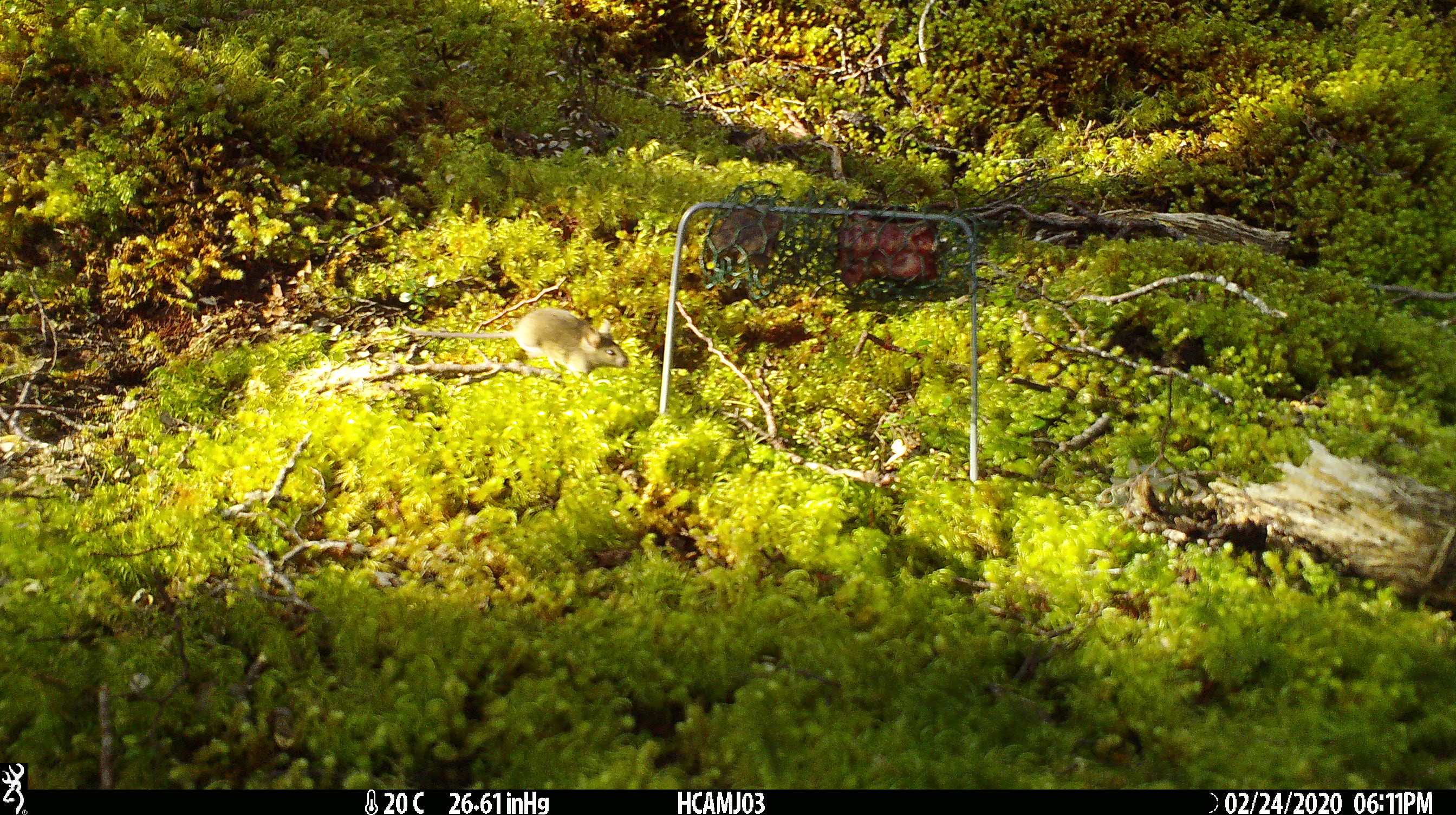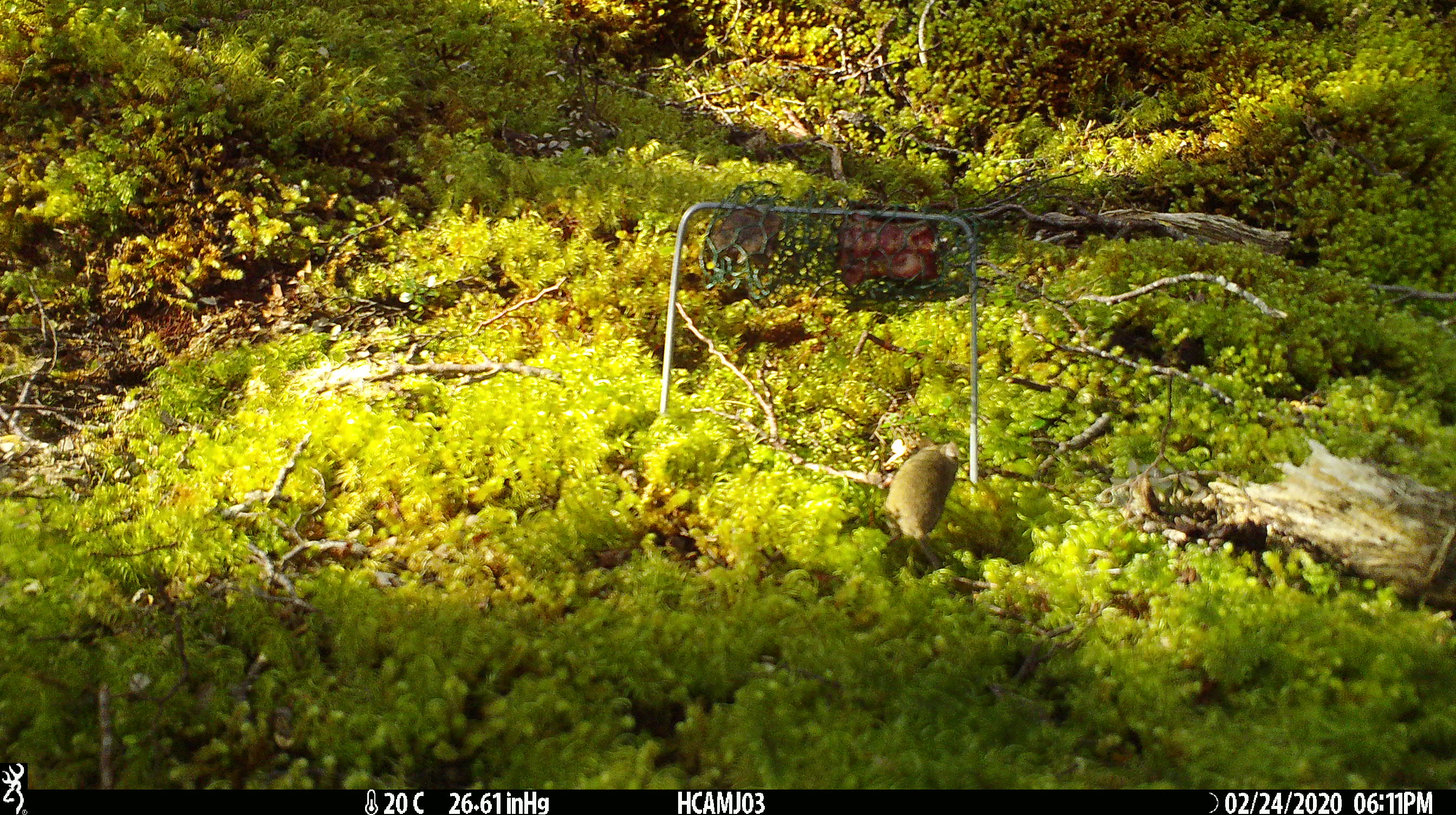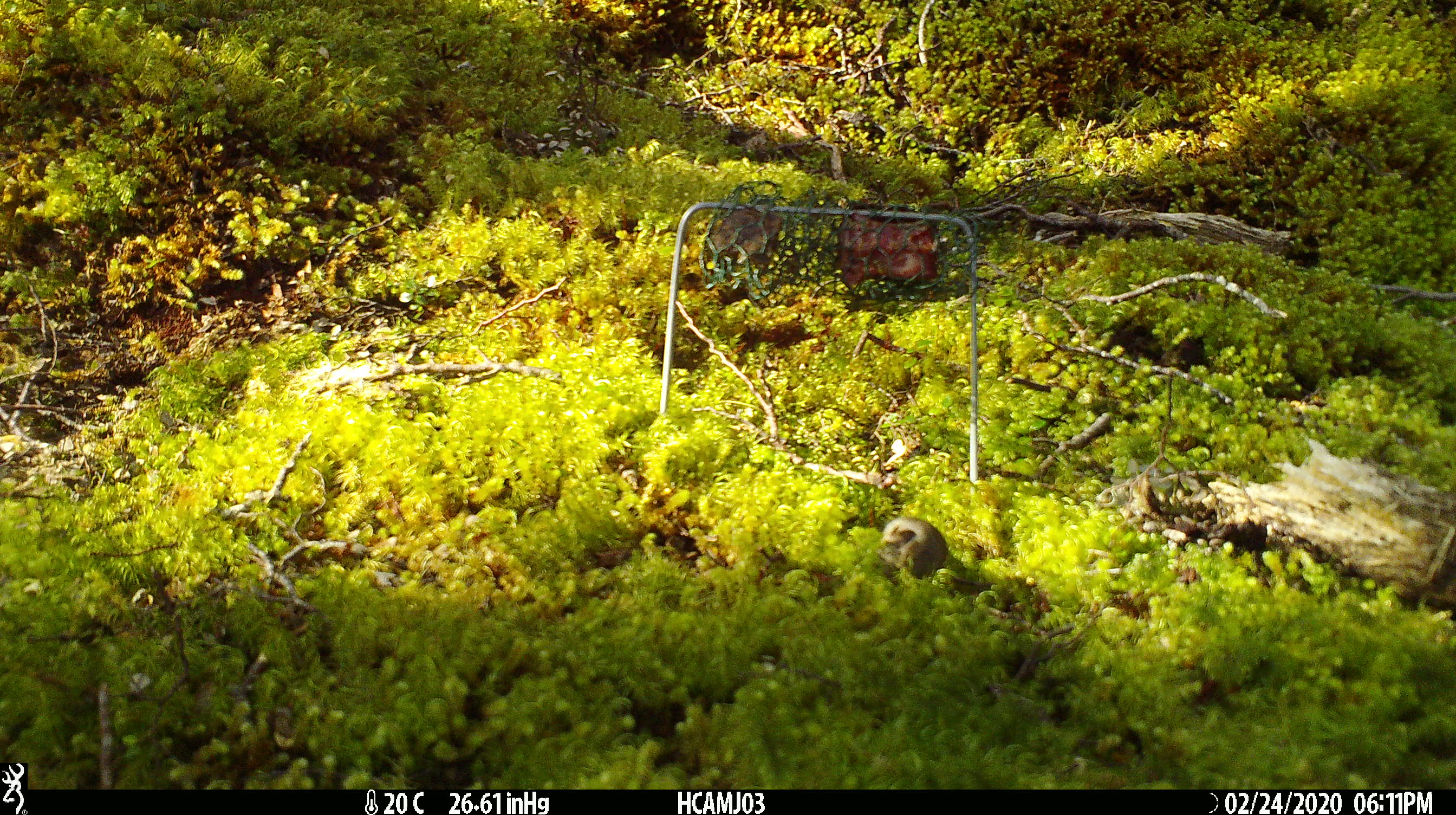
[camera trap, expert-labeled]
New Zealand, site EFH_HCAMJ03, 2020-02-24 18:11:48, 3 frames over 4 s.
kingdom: Animalia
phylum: Chordata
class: Mammalia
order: Rodentia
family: Muridae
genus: Mus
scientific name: Mus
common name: mouse